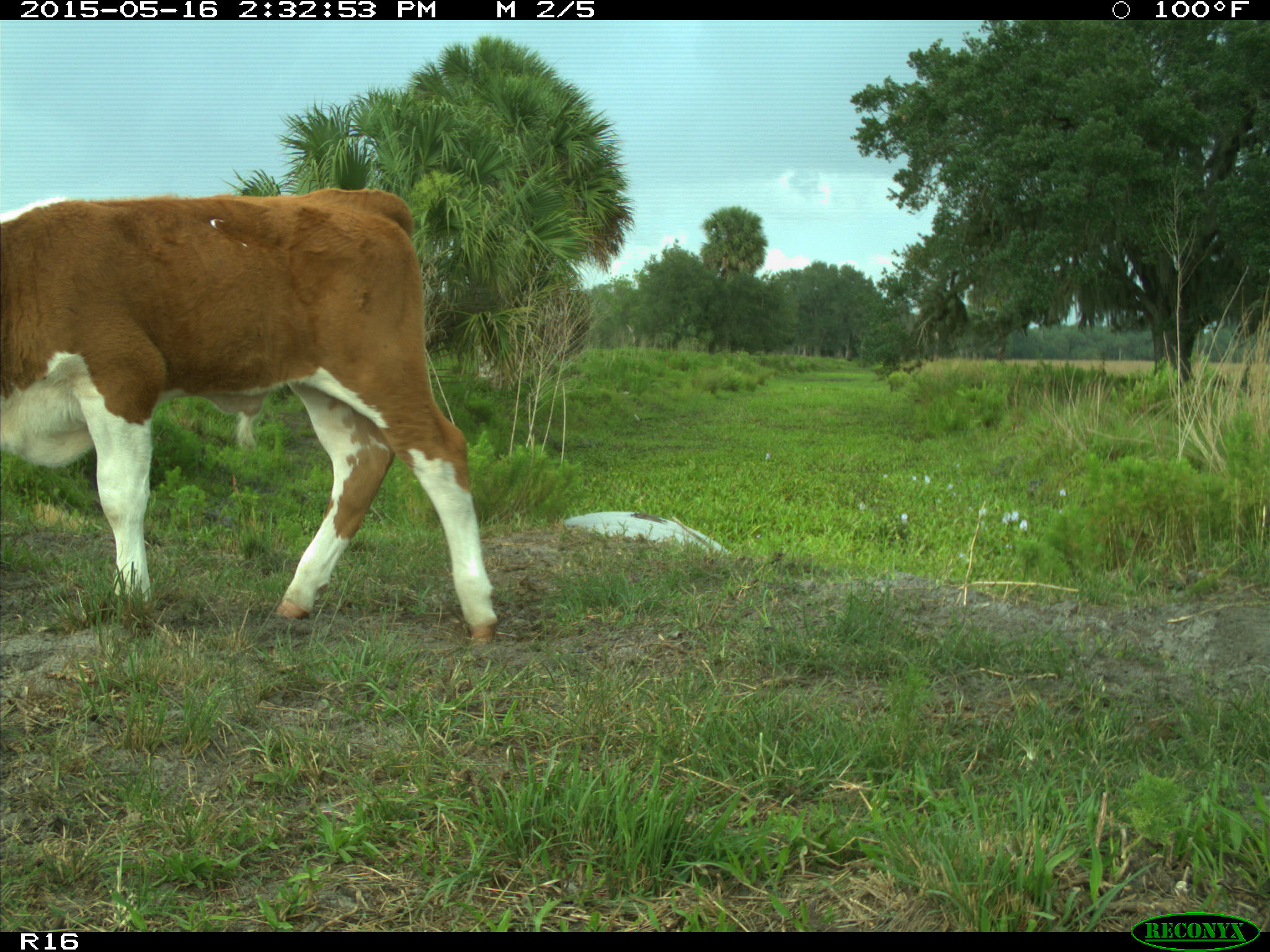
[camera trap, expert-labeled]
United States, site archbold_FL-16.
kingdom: Animalia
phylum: Chordata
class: Mammalia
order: Artiodactyla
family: Bovidae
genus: Bos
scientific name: Bos taurus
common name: domestic cow